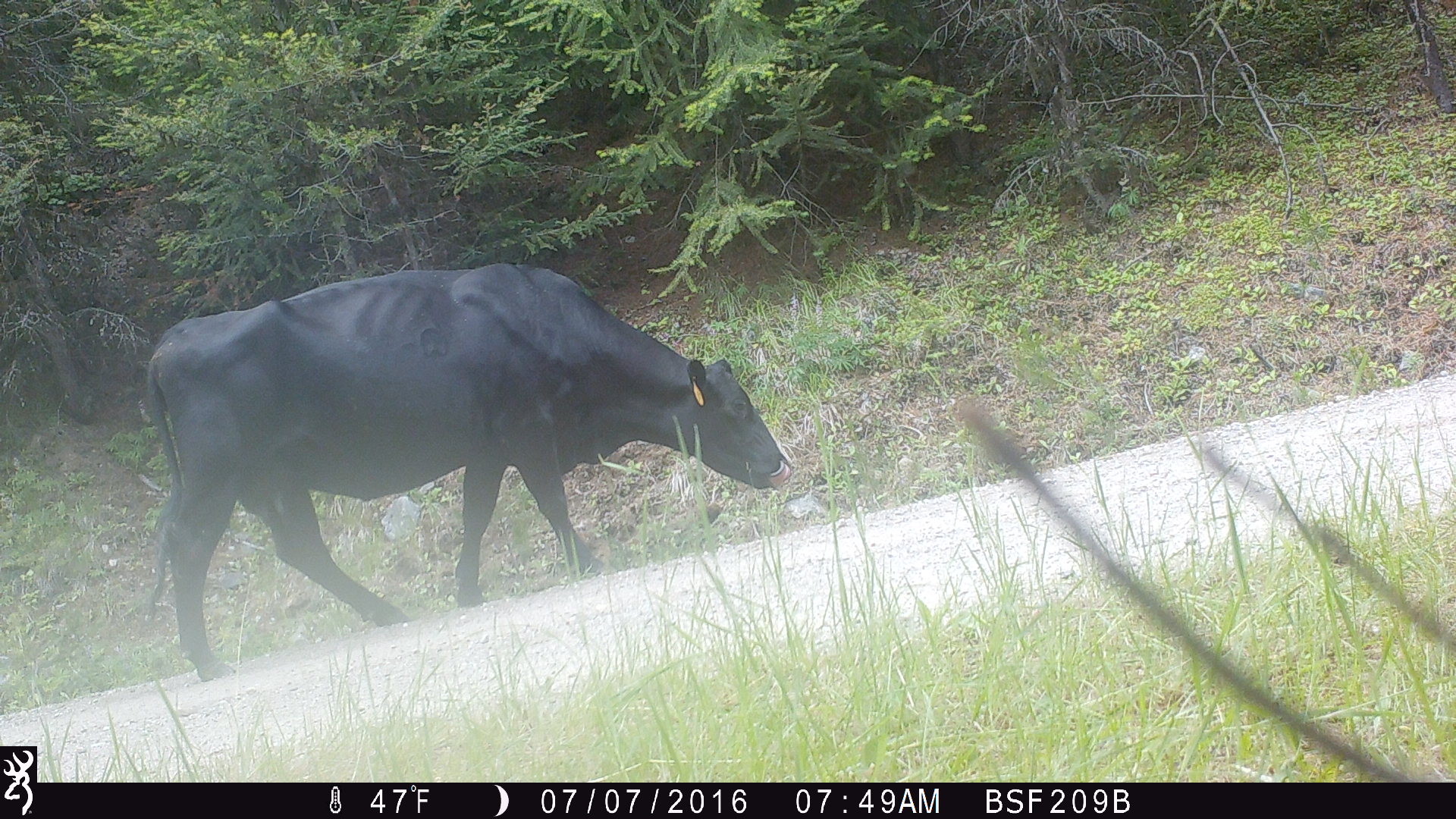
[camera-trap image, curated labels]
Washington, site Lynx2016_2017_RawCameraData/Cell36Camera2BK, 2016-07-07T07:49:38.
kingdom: Animalia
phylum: Chordata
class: Mammalia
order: Artiodactyla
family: Bovidae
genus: Bos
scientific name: Bos taurus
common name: domestic cattle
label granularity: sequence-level